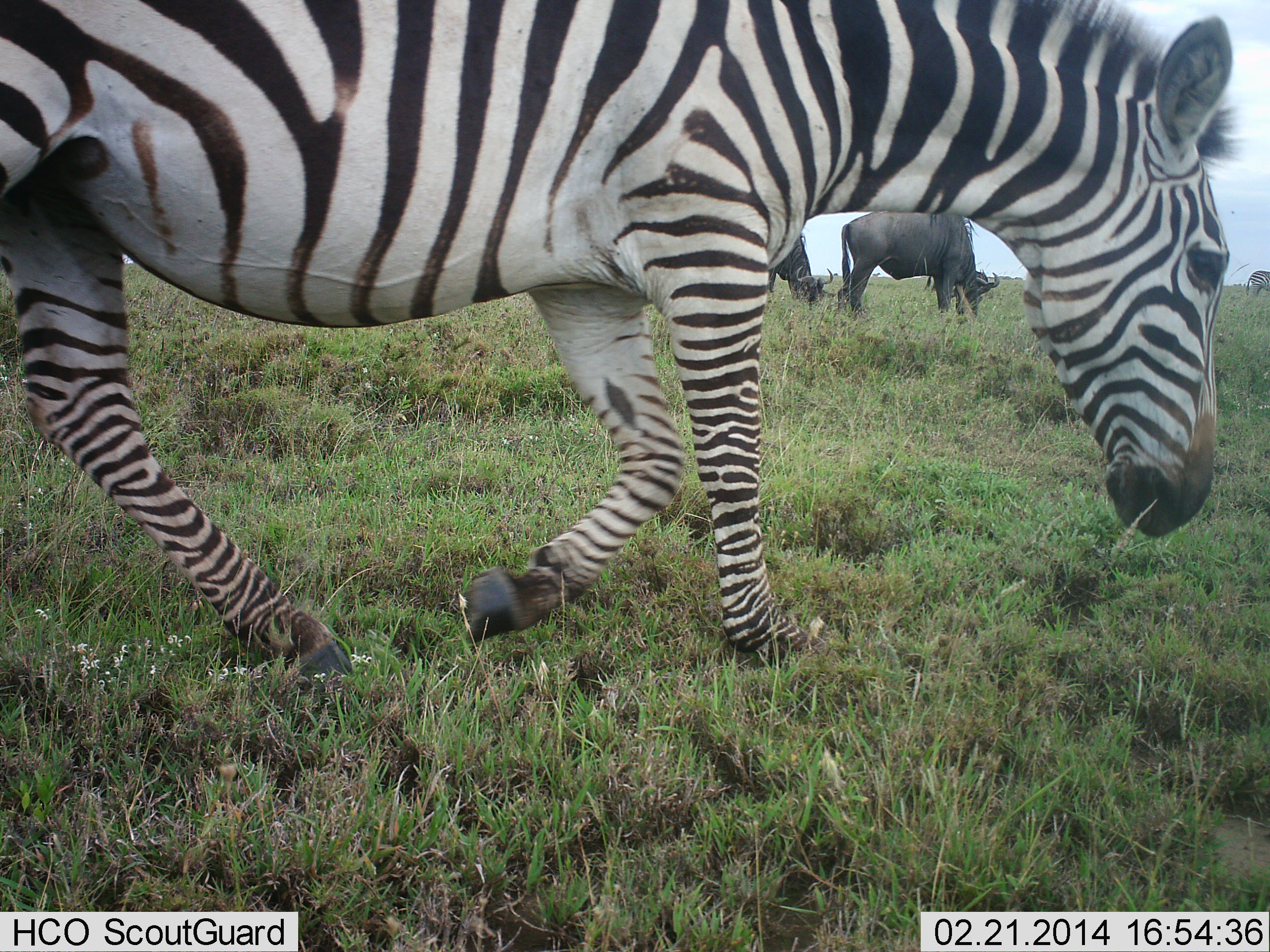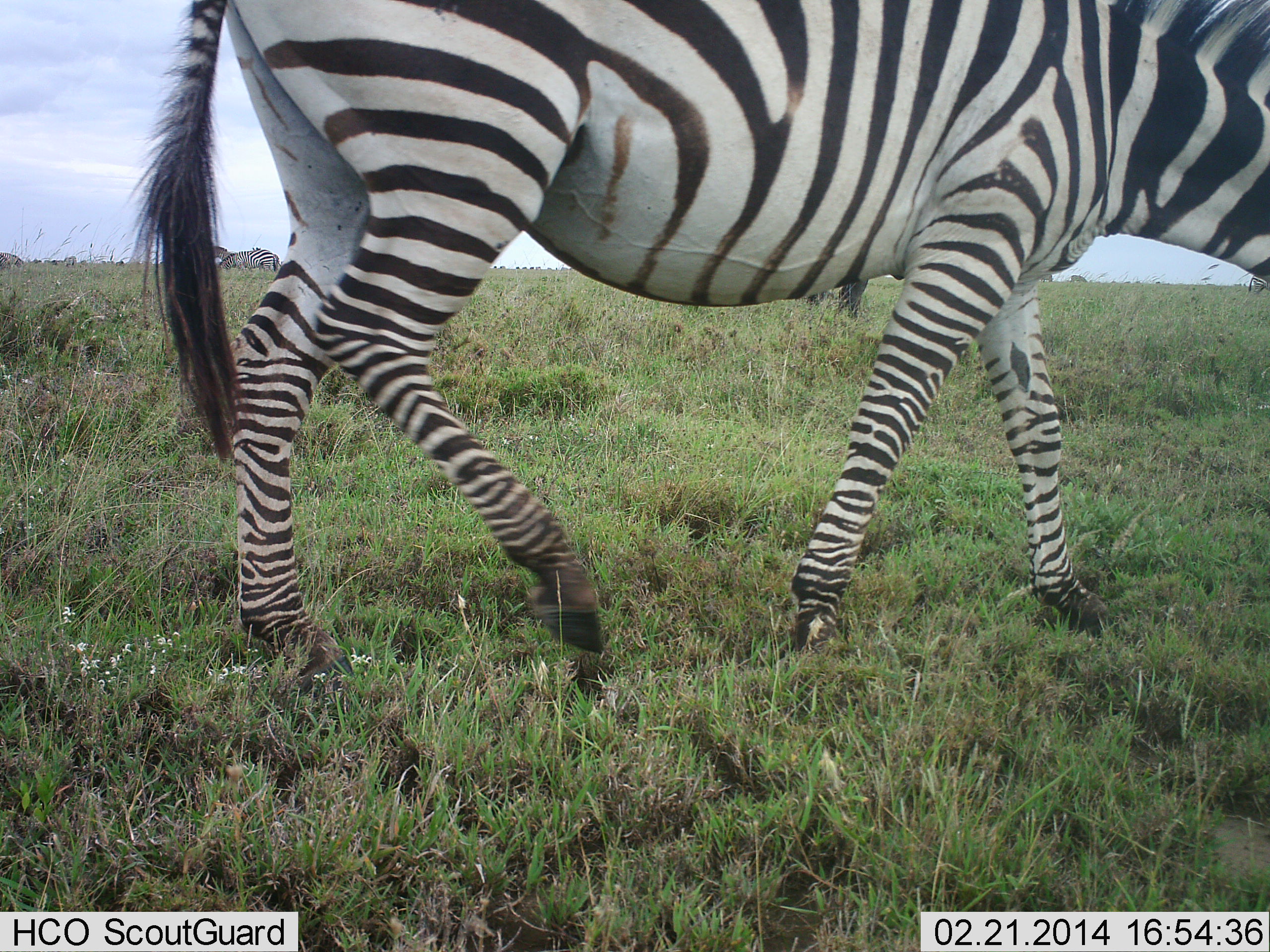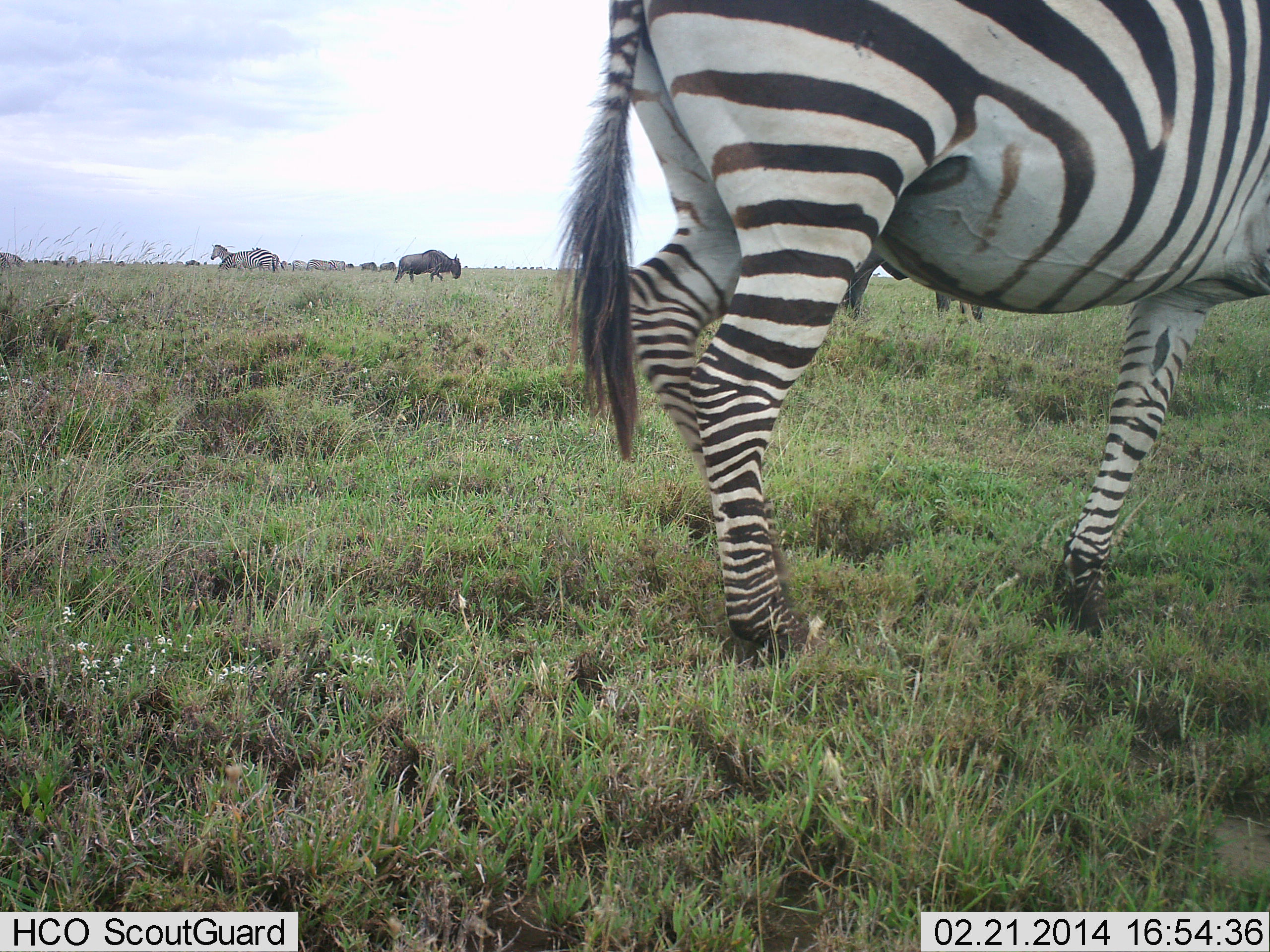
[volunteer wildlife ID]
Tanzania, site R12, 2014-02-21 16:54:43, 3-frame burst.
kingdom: Animalia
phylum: Chordata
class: Mammalia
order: Artiodactyla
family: Bovidae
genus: Connochaetes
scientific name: Connochaetes taurinus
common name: blue wildebeest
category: wildebeest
Wildebeest (blue wildebeest) (Connochaetes taurinus), count 3. Behavior (volunteer vote fractions): standing 50%, resting 0%, moving 0%, interacting 0%. Young present (vote fraction): 0%. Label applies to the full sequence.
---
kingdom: Animalia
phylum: Chordata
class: Mammalia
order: Perissodactyla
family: Equidae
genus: Equus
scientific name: Equus quagga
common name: plains zebra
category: zebra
Zebra (plains zebra) (Equus quagga), count 2. Behavior (volunteer vote fractions): standing 36%, resting 0%, moving 79%, interacting 0%. Young present (vote fraction): 0%. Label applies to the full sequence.